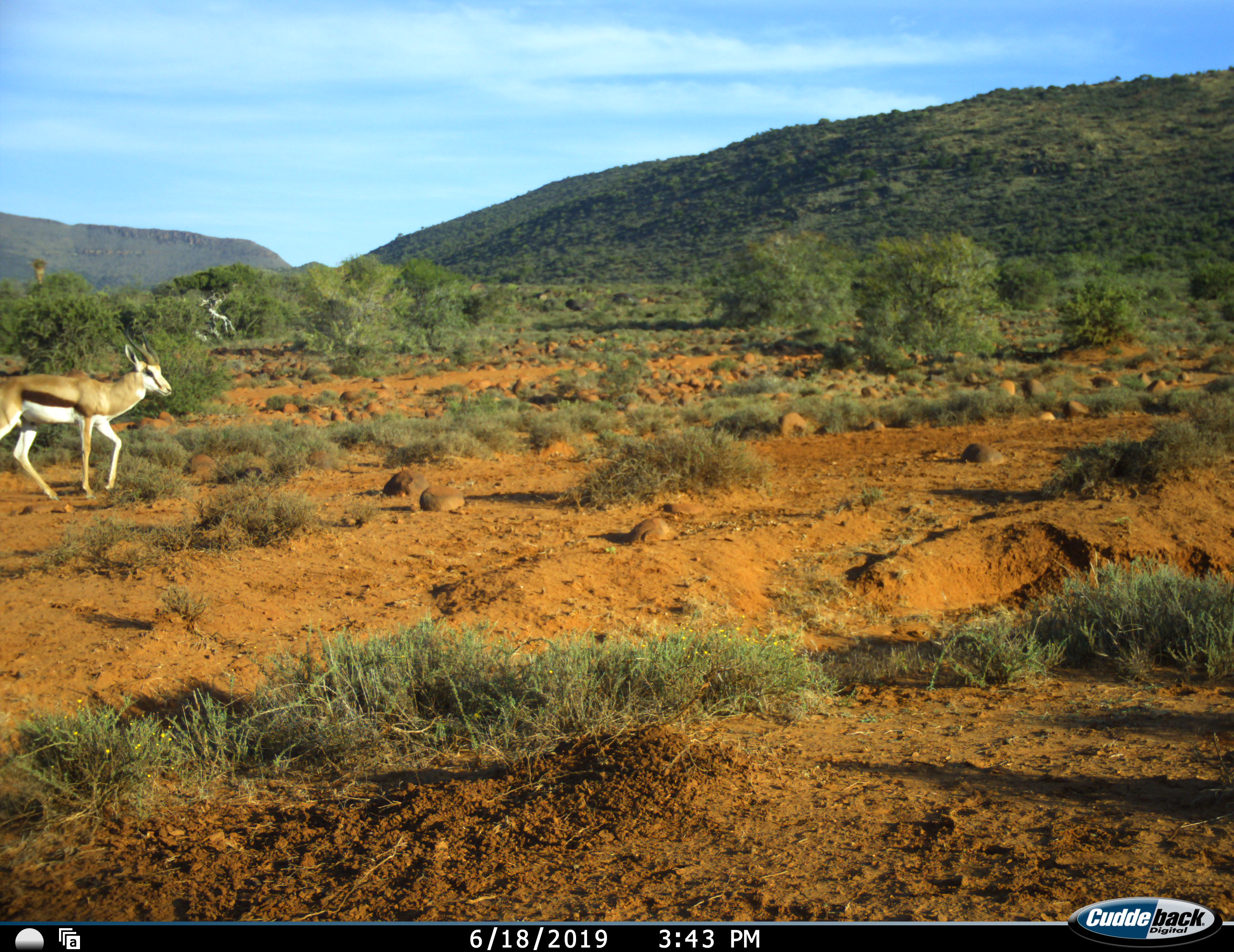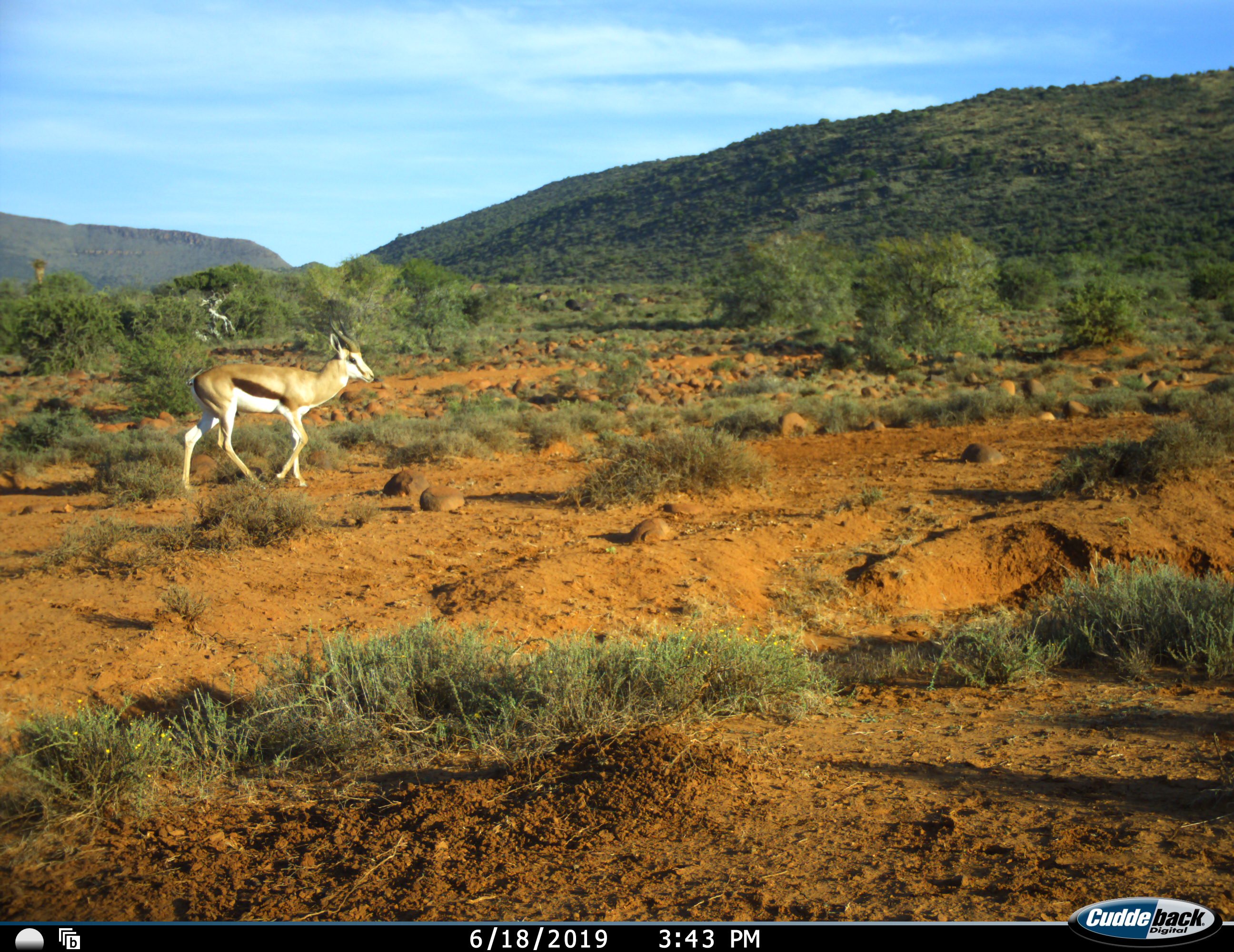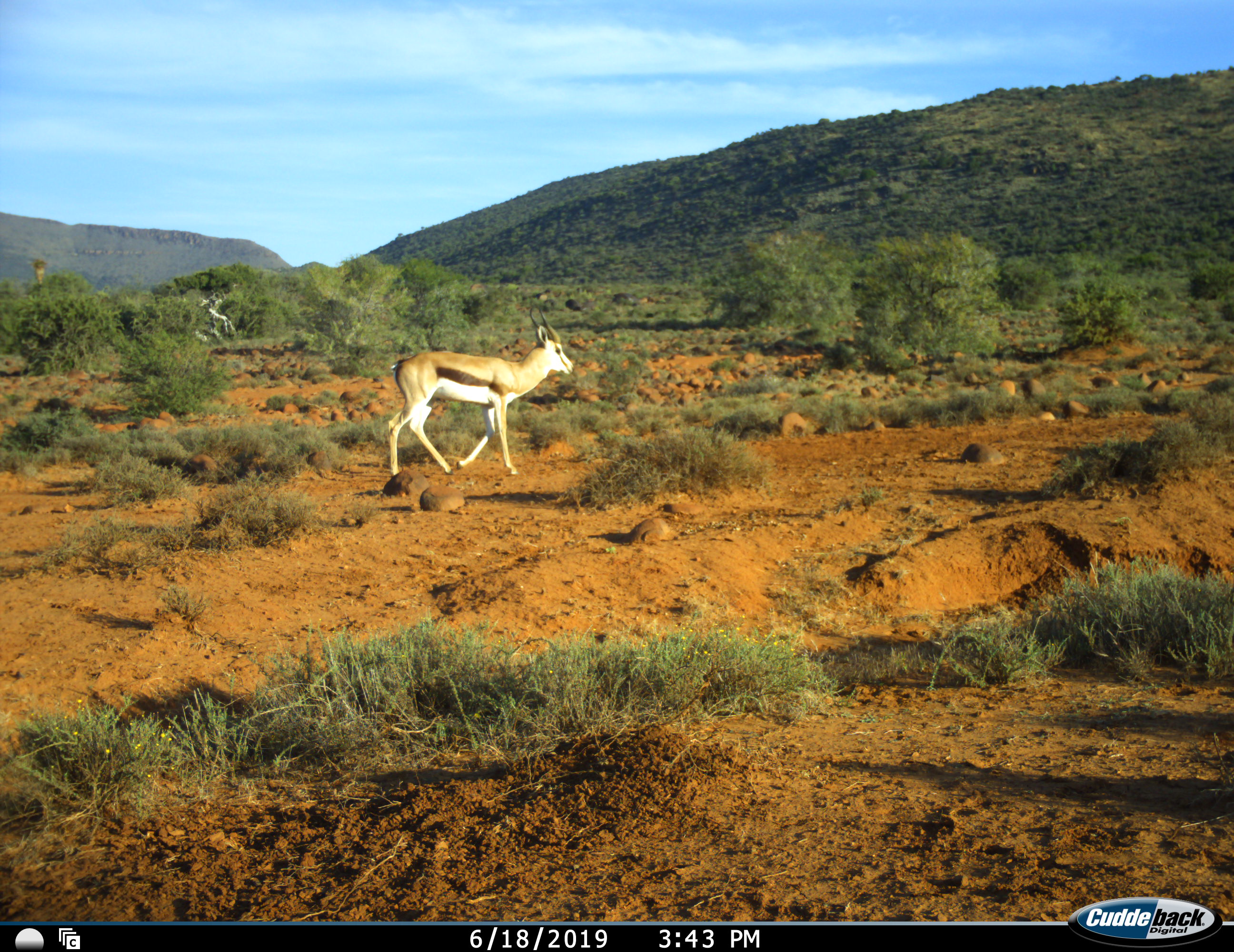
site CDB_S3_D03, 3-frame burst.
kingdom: Animalia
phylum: Chordata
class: Mammalia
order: Artiodactyla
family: Bovidae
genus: Antidorcas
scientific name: Antidorcas marsupialis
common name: springbok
Springbok (Antidorcas marsupialis), count 1. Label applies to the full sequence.